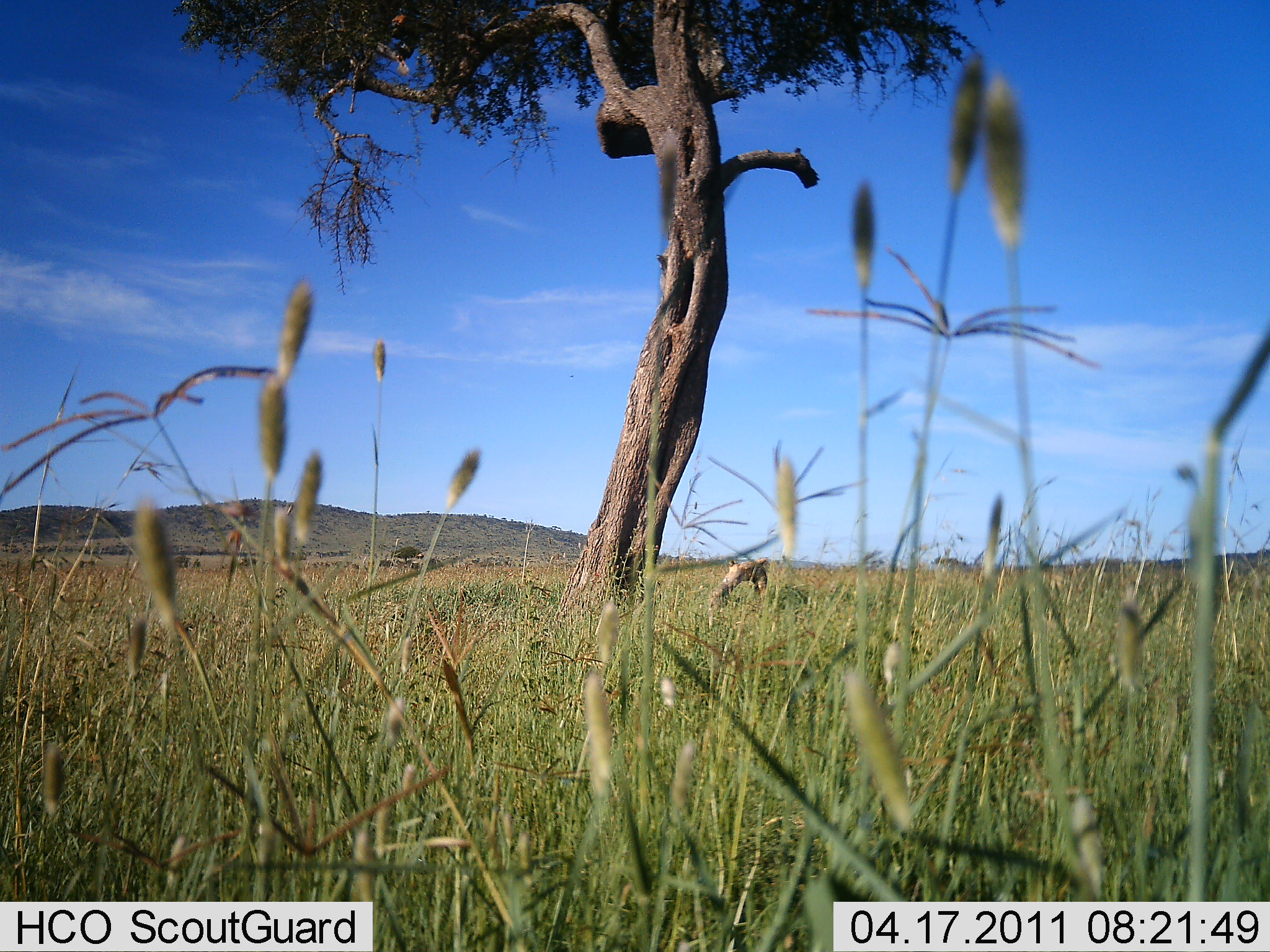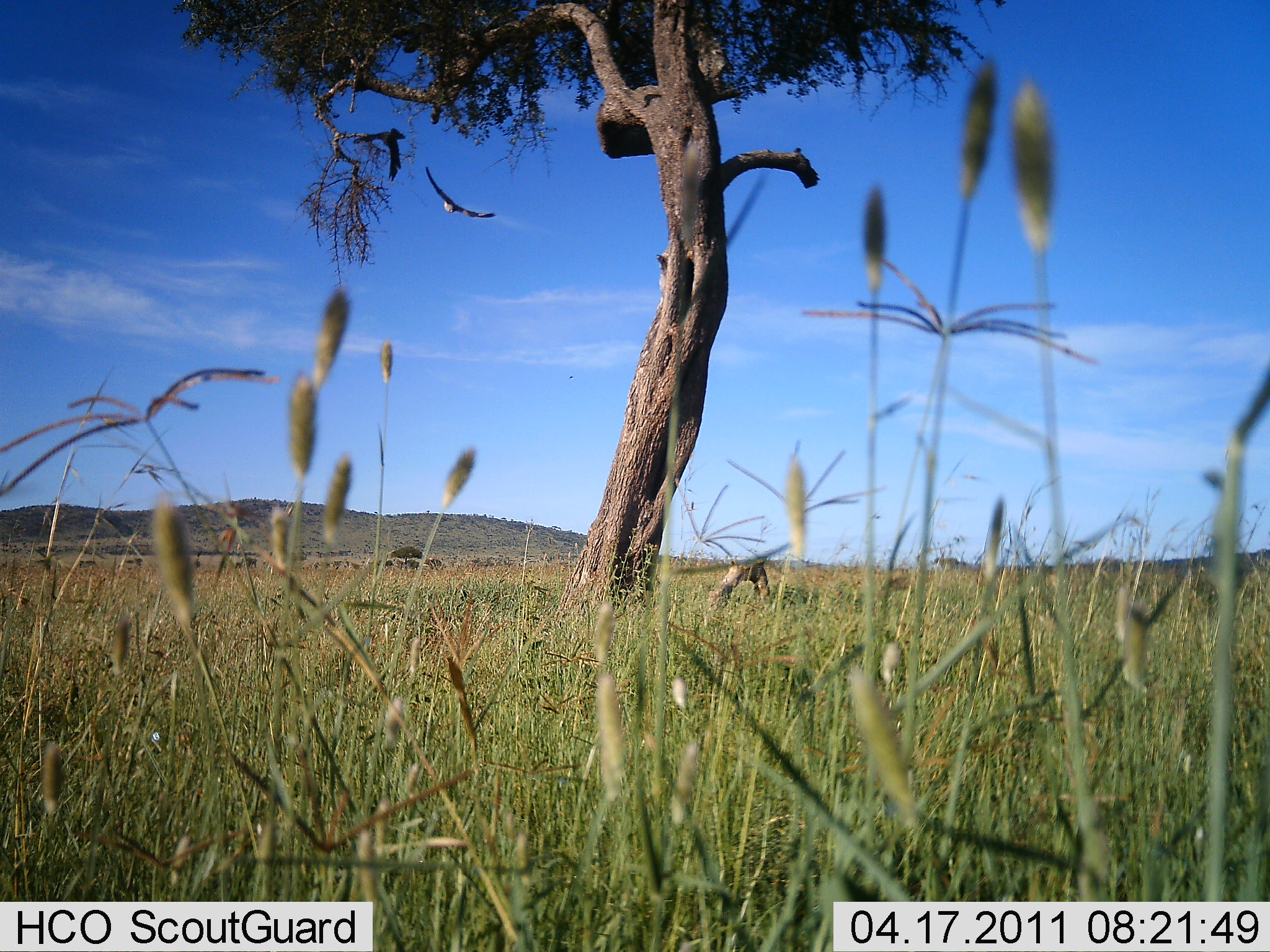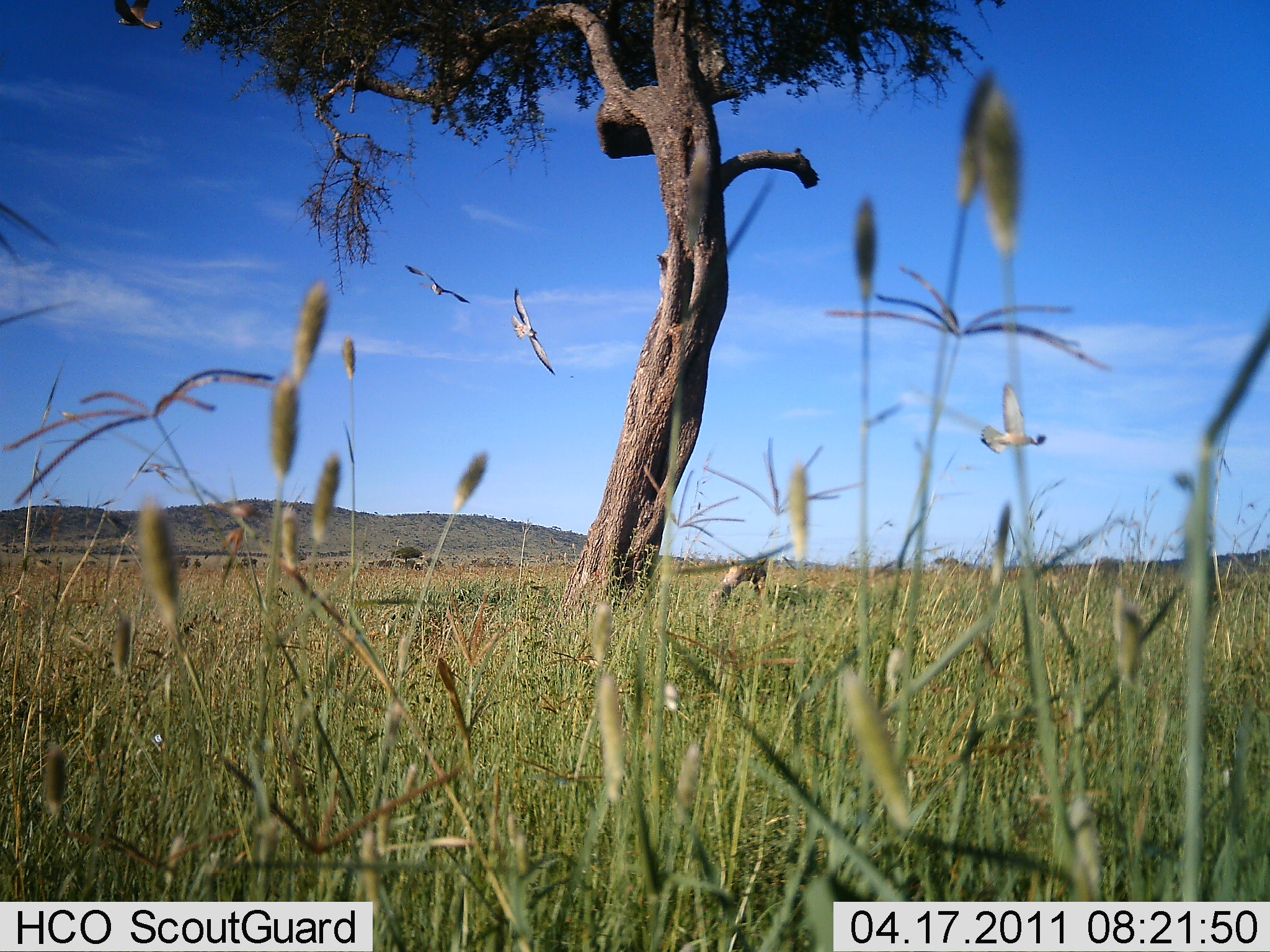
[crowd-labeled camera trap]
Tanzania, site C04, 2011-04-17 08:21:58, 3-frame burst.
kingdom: Animalia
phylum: Chordata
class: Aves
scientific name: Aves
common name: bird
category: otherbird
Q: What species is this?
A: Otherbird (bird) (Aves).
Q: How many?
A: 3.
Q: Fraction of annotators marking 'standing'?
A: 0%.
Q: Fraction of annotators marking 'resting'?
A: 0%.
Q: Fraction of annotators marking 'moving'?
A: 100%.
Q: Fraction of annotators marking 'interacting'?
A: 0%.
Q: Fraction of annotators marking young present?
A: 0%.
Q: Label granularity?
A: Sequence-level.